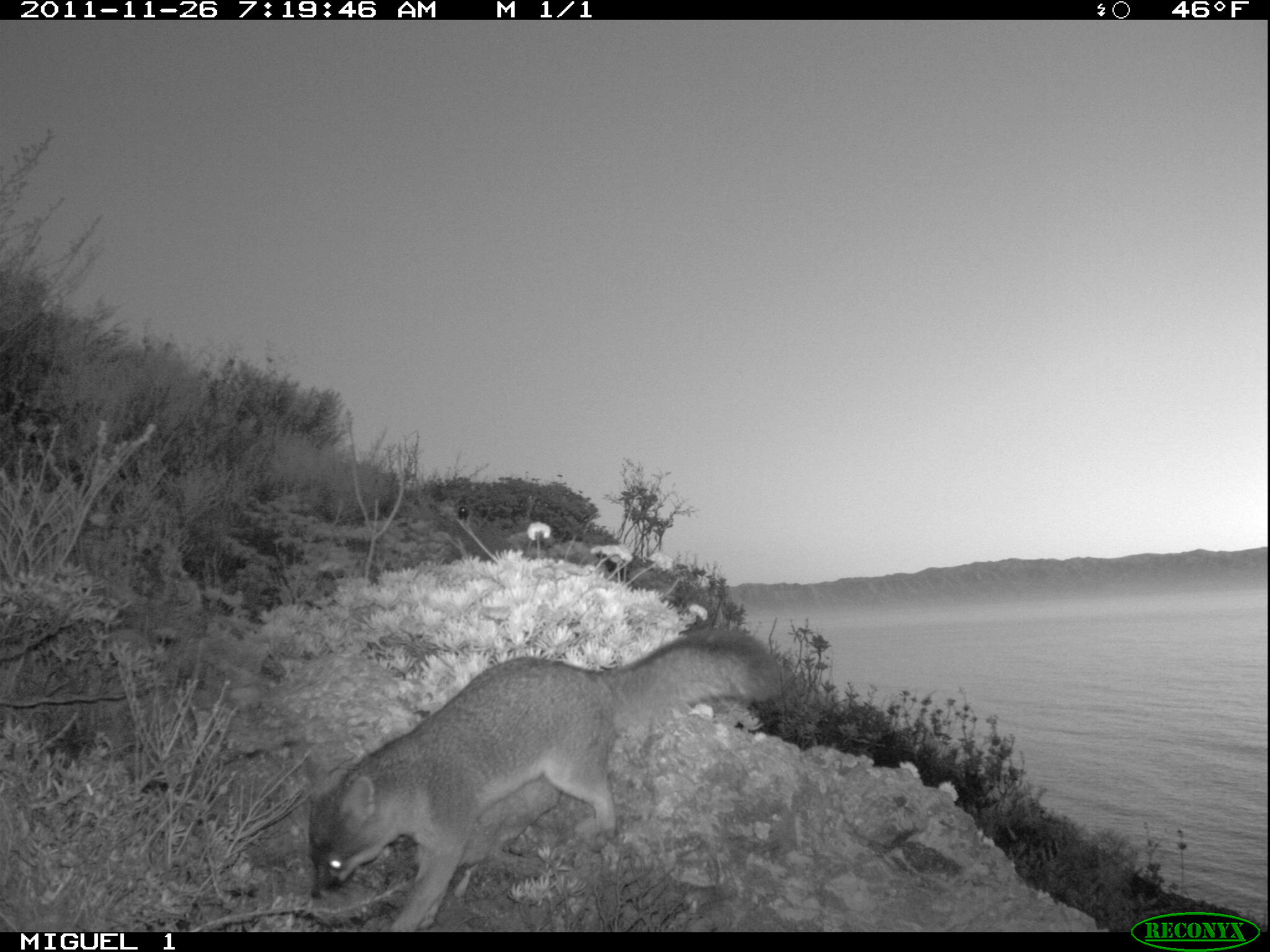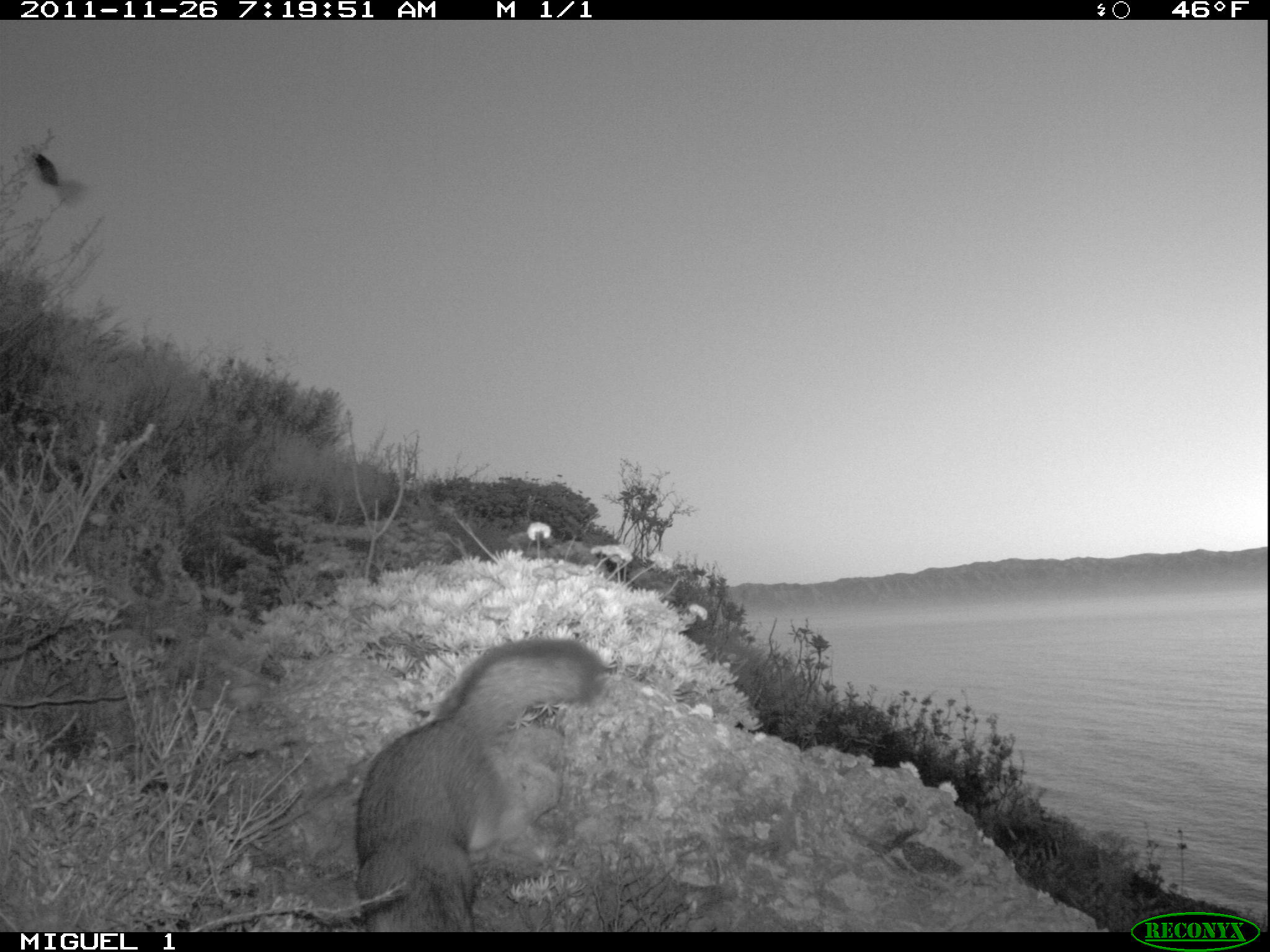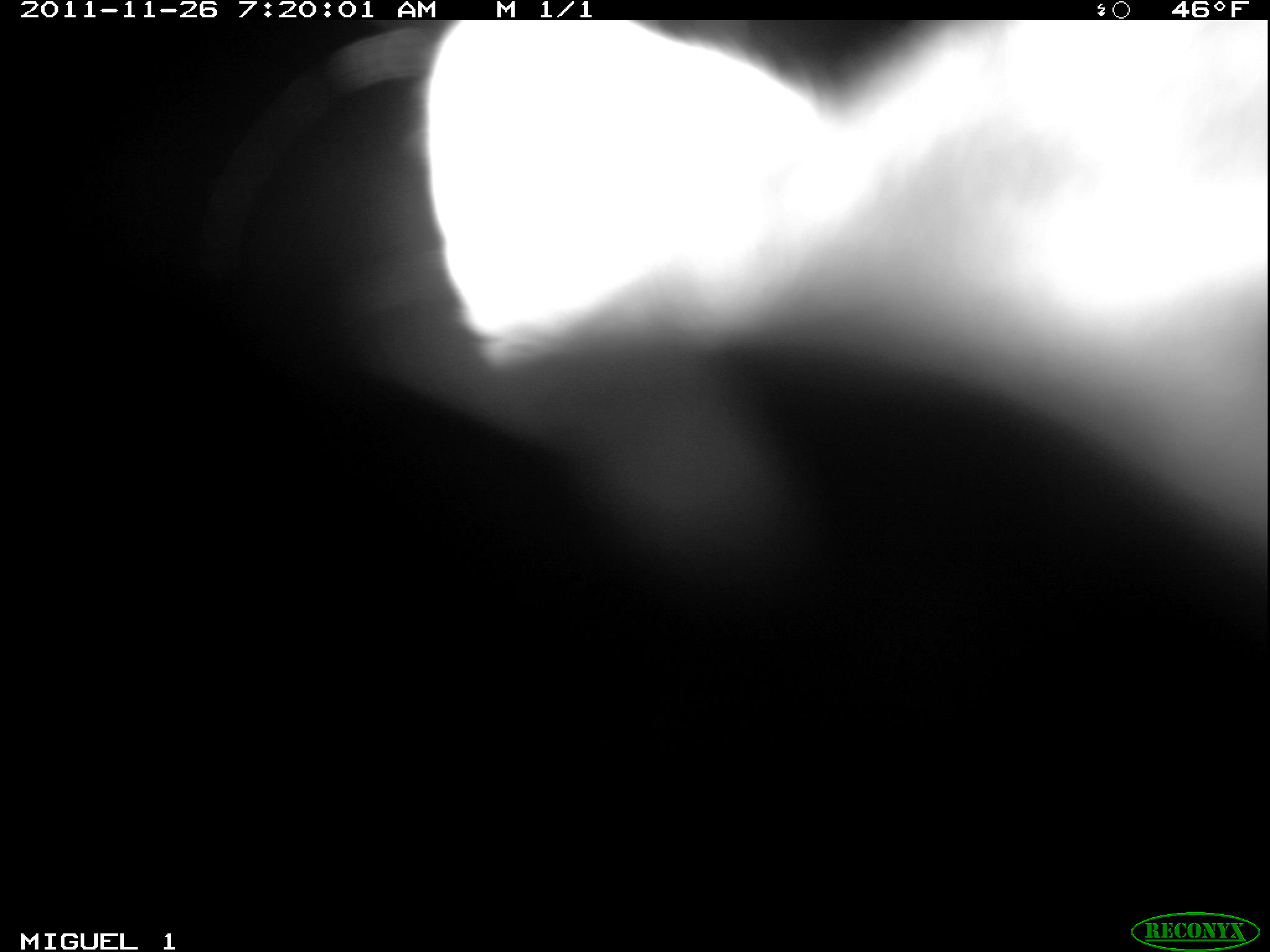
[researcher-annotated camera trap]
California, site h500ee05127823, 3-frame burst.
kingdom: Animalia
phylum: Chordata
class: Mammalia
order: Carnivora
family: Canidae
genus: Urocyon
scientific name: Urocyon littoralis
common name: island fox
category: fox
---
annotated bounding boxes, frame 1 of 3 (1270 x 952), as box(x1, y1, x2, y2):
fox: box(306, 627, 785, 932)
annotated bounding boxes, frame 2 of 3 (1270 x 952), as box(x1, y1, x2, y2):
fox: box(354, 637, 605, 932)